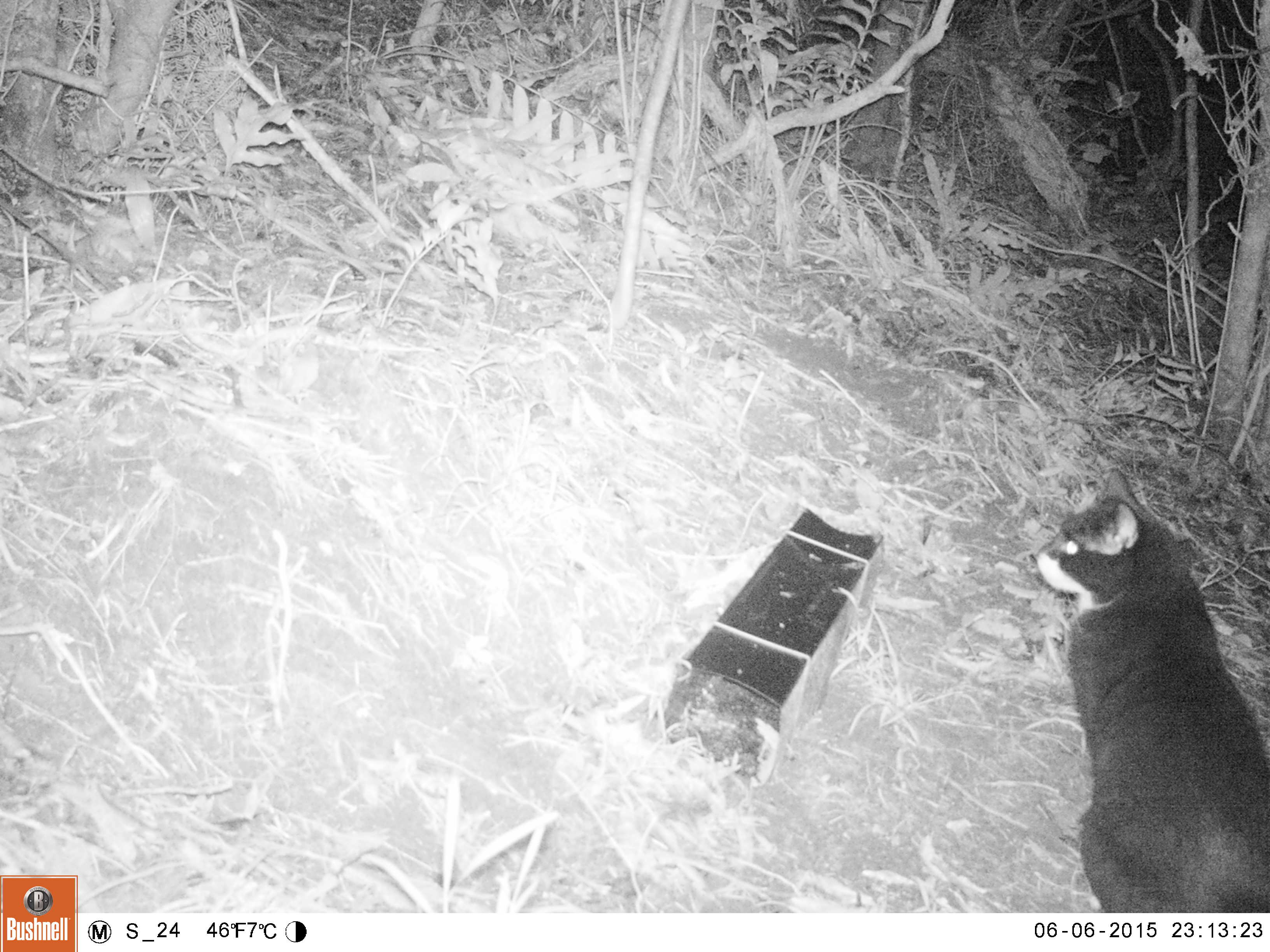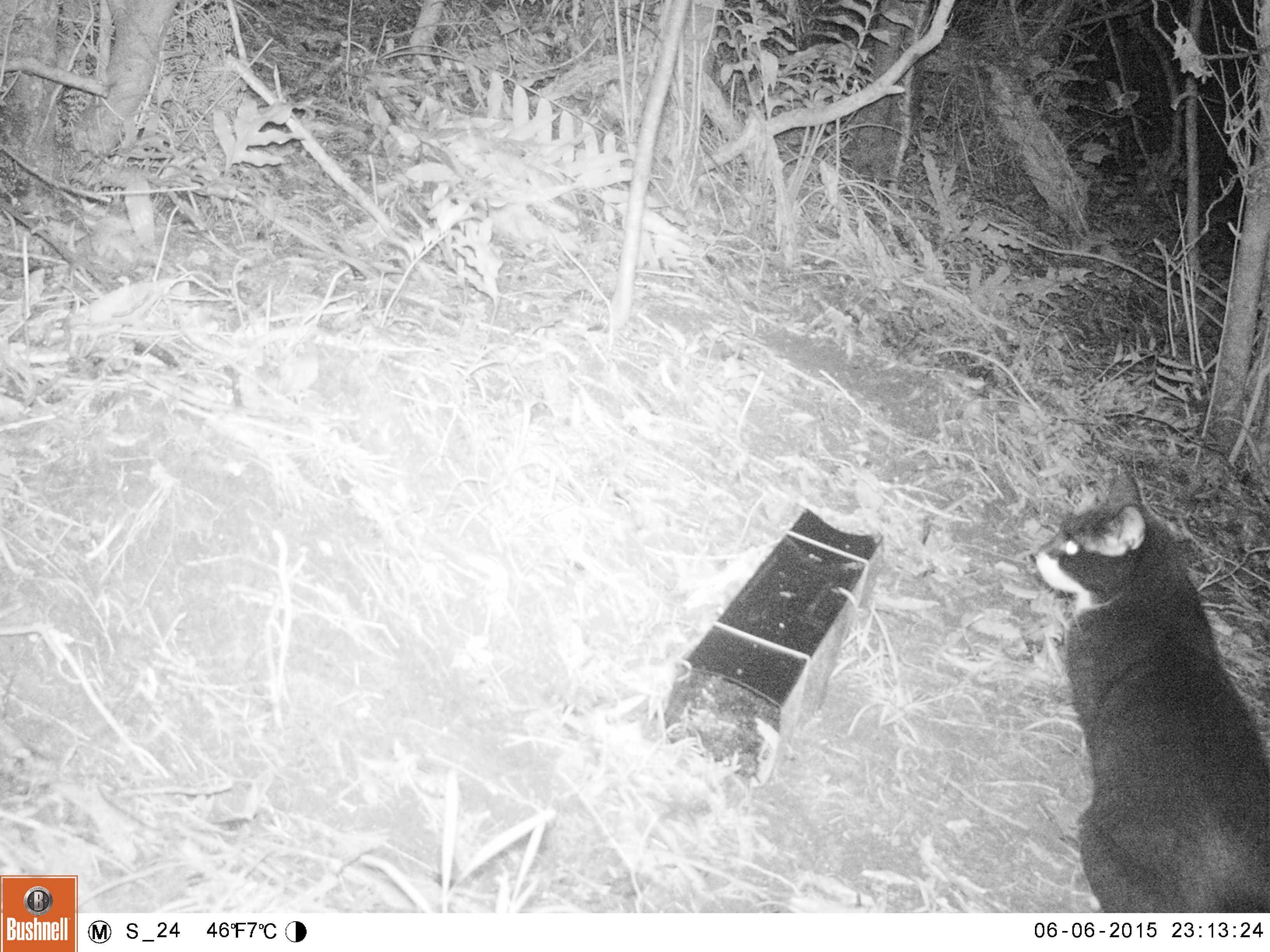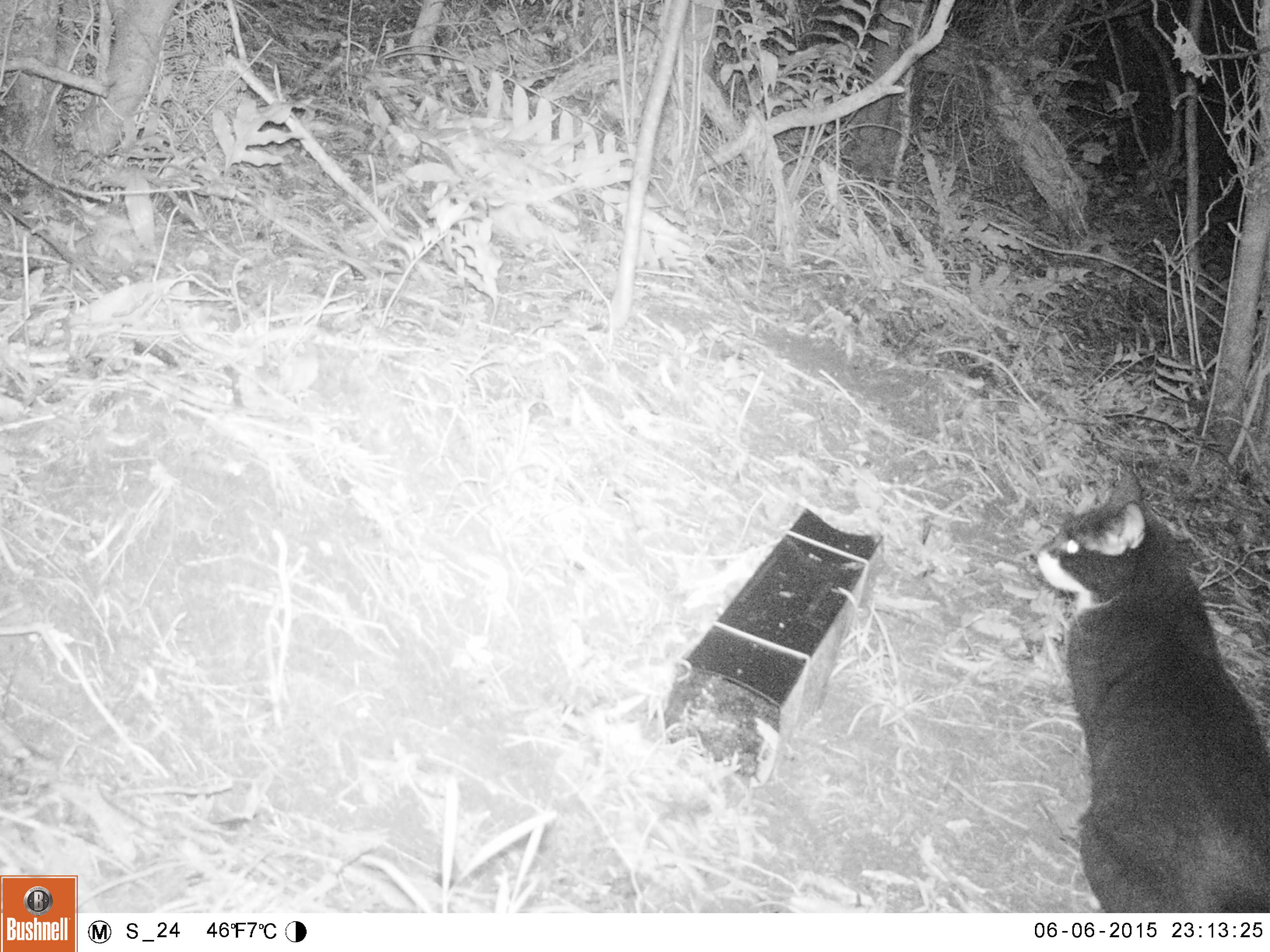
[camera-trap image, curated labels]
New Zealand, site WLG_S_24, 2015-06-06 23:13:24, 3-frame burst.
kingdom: Animalia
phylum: Chordata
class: Mammalia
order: Carnivora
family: Felidae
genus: Felis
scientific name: Felis catus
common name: domestic cat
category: cat